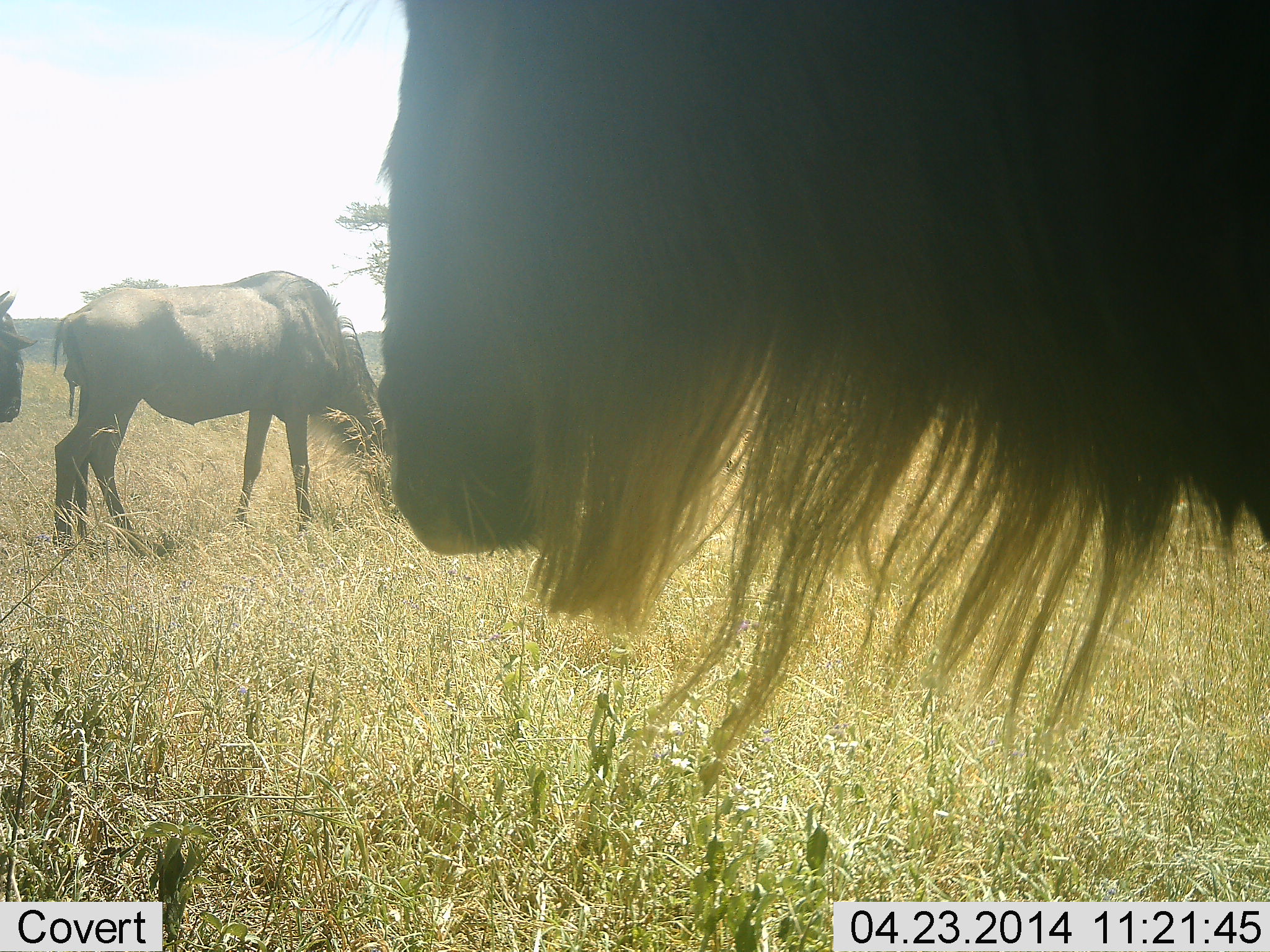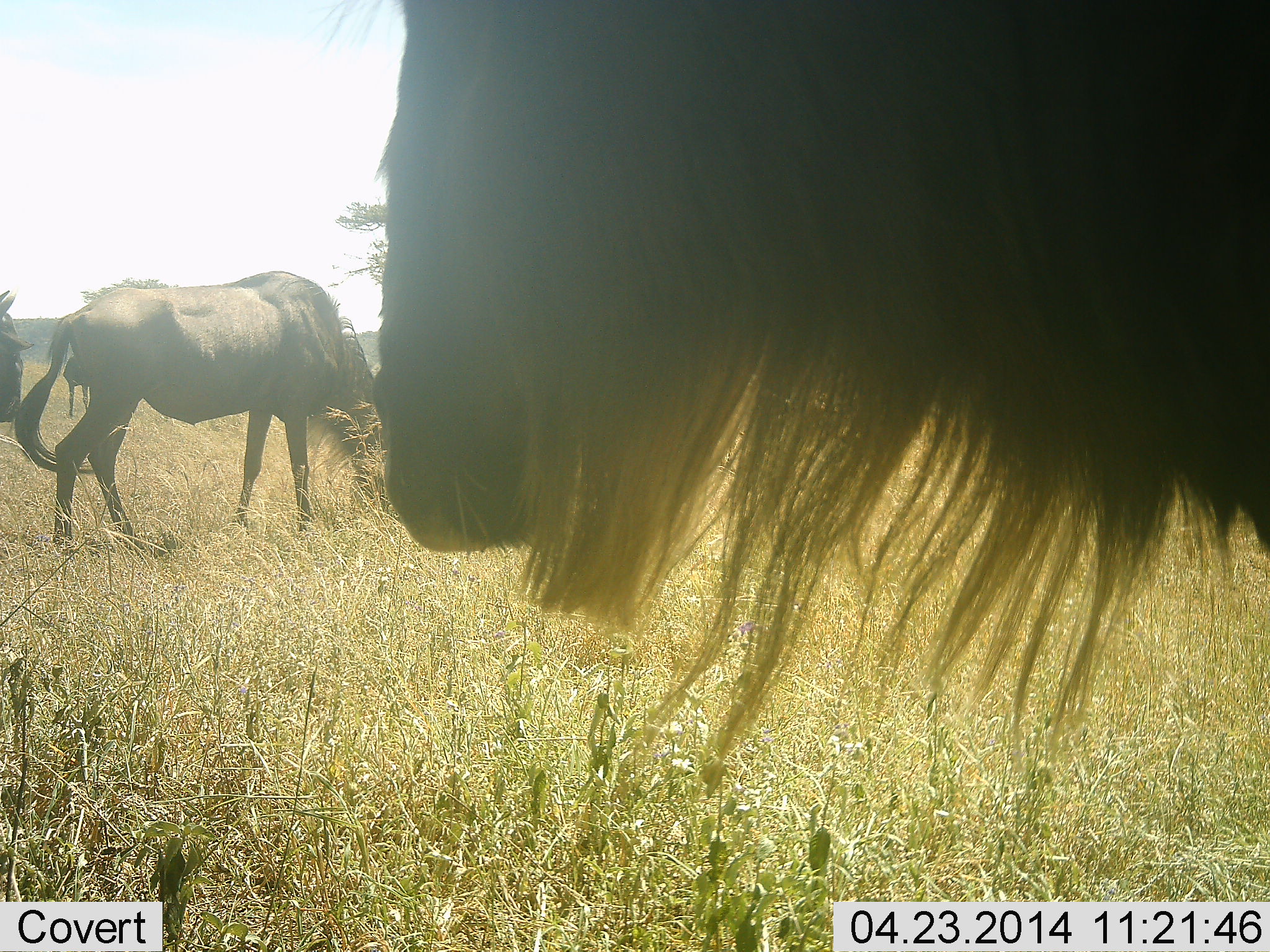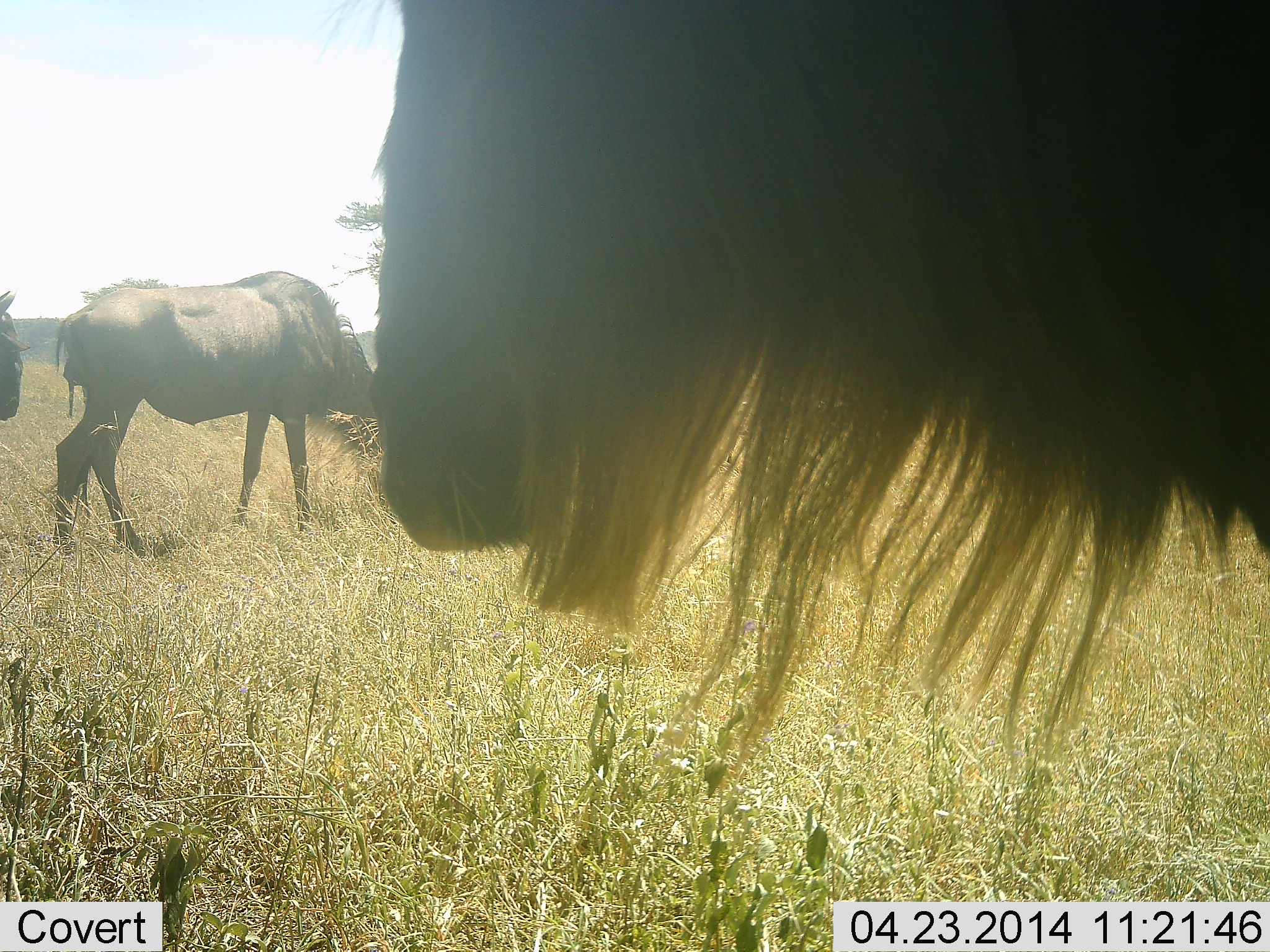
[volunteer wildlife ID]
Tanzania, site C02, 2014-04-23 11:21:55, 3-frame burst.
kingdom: Animalia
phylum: Chordata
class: Mammalia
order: Artiodactyla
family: Bovidae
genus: Connochaetes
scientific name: Connochaetes taurinus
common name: blue wildebeest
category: wildebeest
Wildebeest (blue wildebeest) (Connochaetes taurinus), count 3. Behavior (volunteer vote fractions): standing 90%, resting 10%, moving 10%, interacting 0%. Young present (vote fraction): 0%. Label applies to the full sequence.